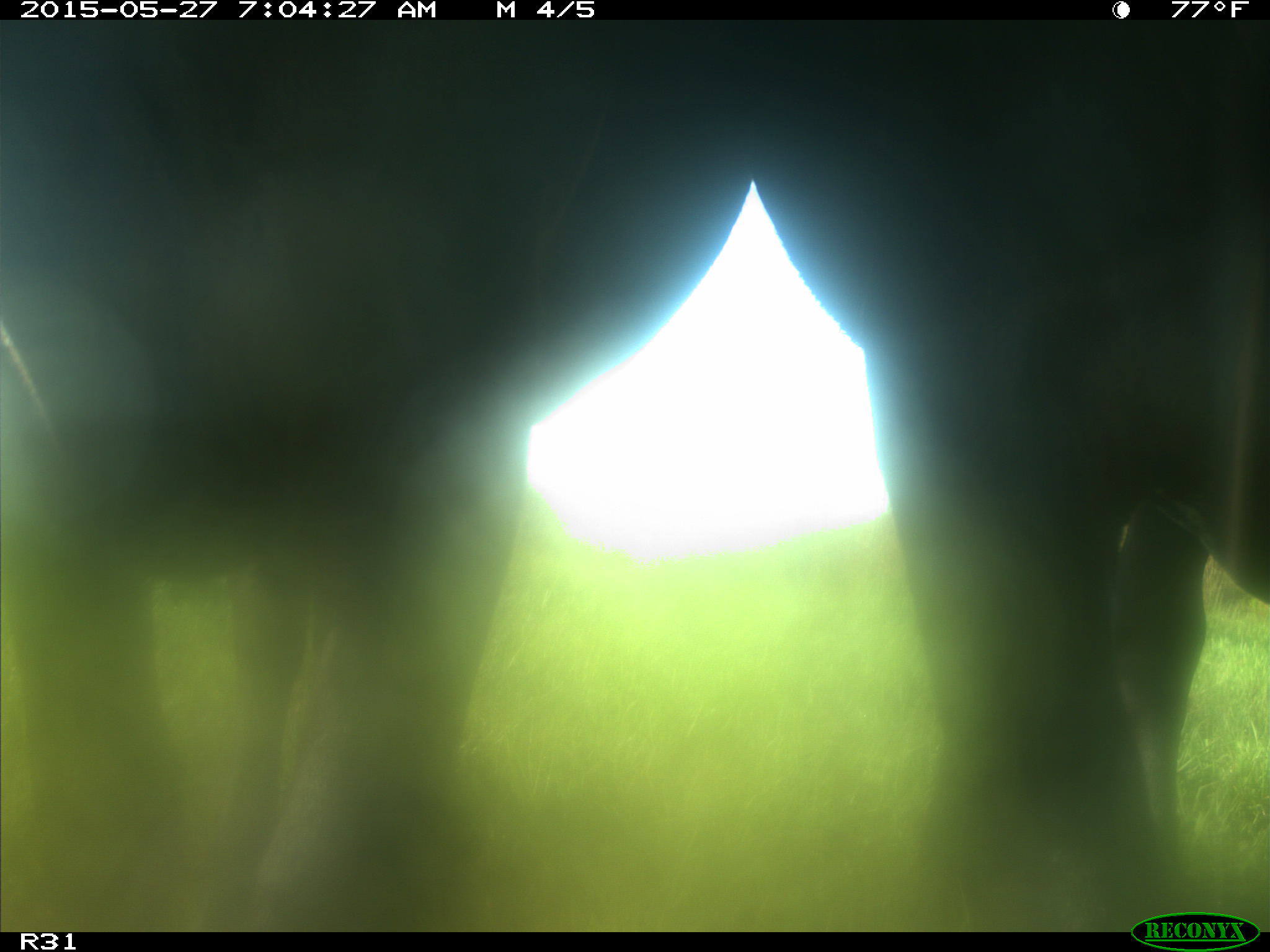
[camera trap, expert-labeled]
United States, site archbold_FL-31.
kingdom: Animalia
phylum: Chordata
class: Mammalia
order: Artiodactyla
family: Bovidae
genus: Bos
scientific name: Bos taurus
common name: domestic cow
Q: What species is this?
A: Bos taurus (domestic cow).